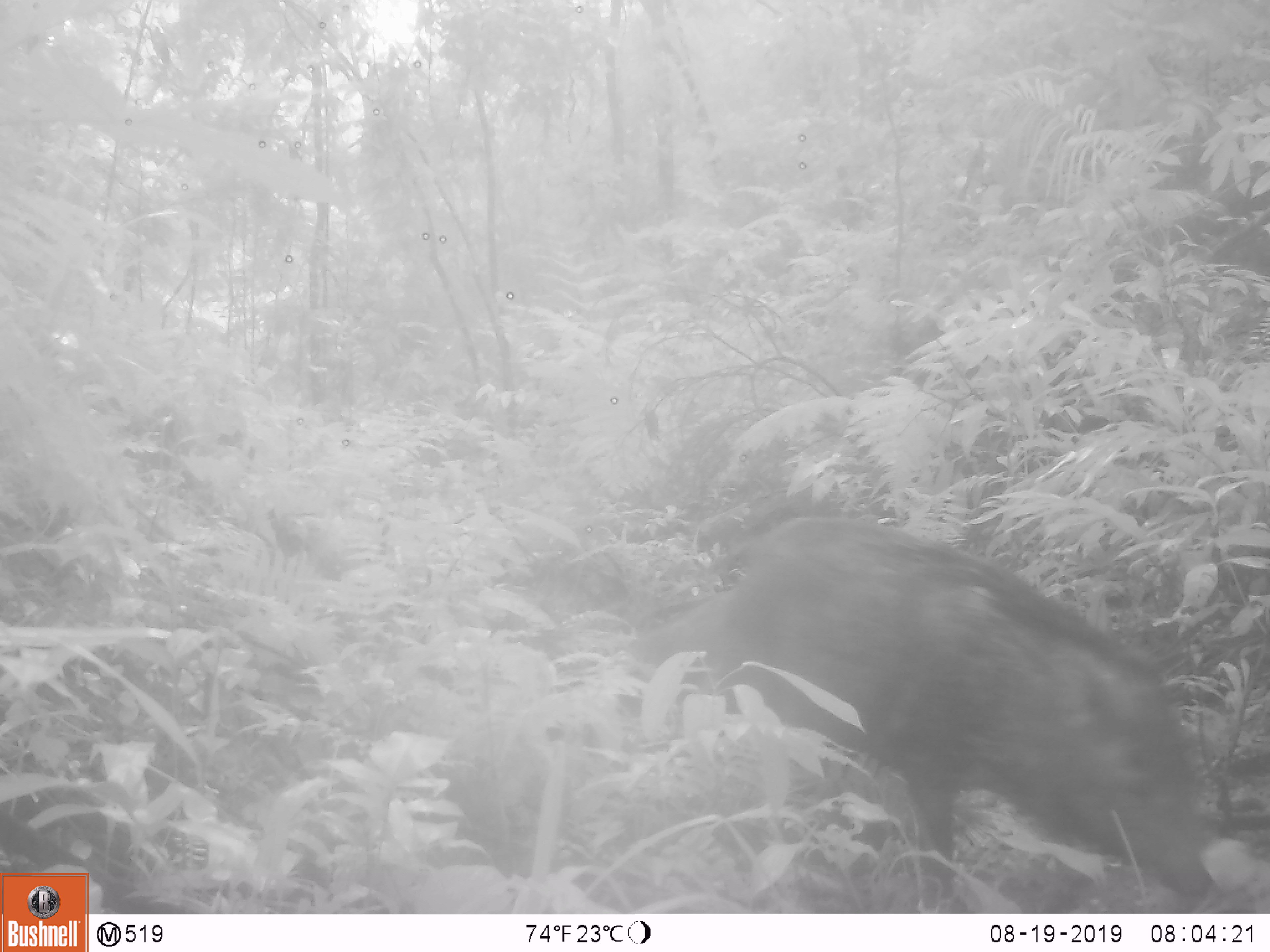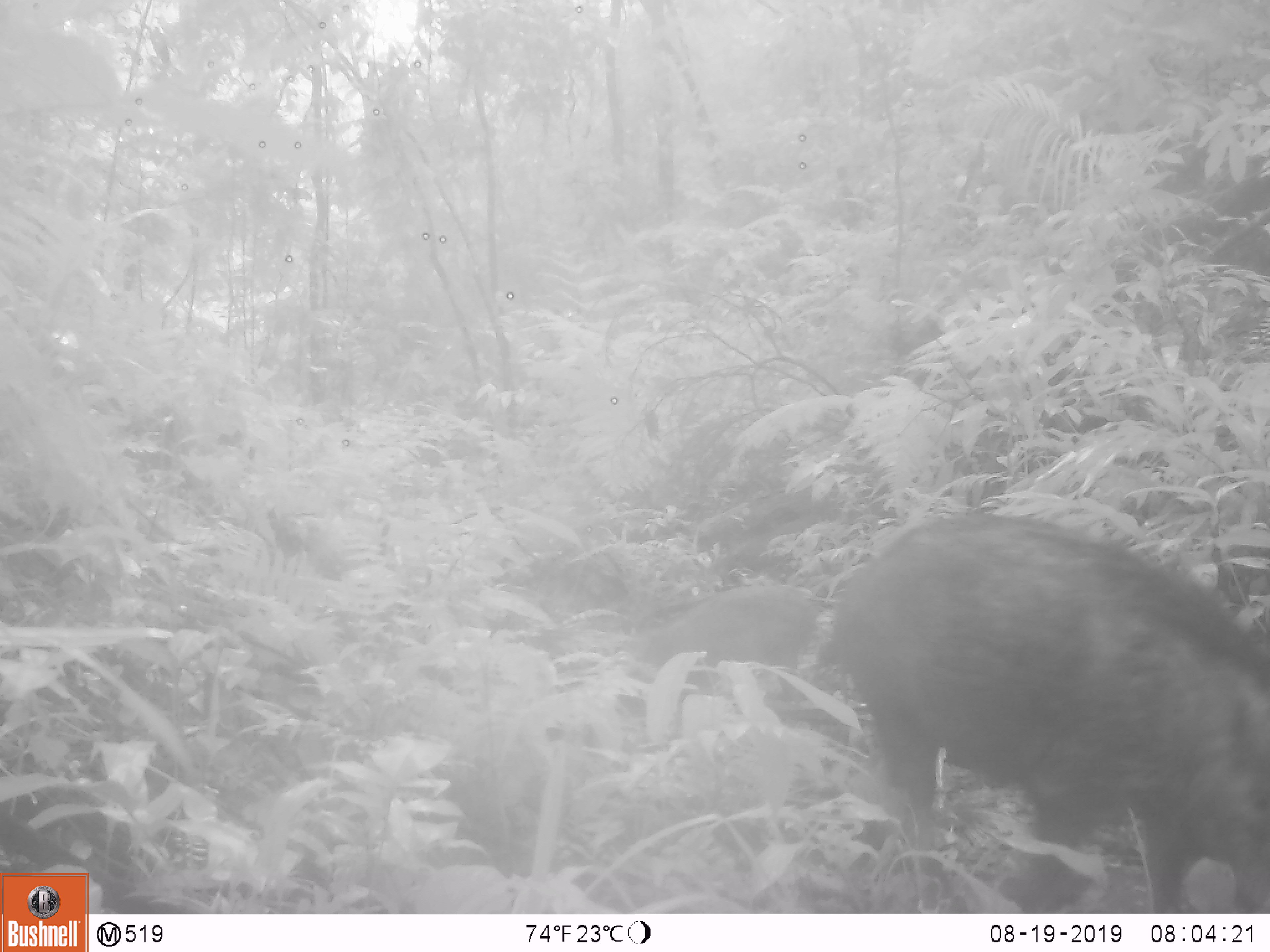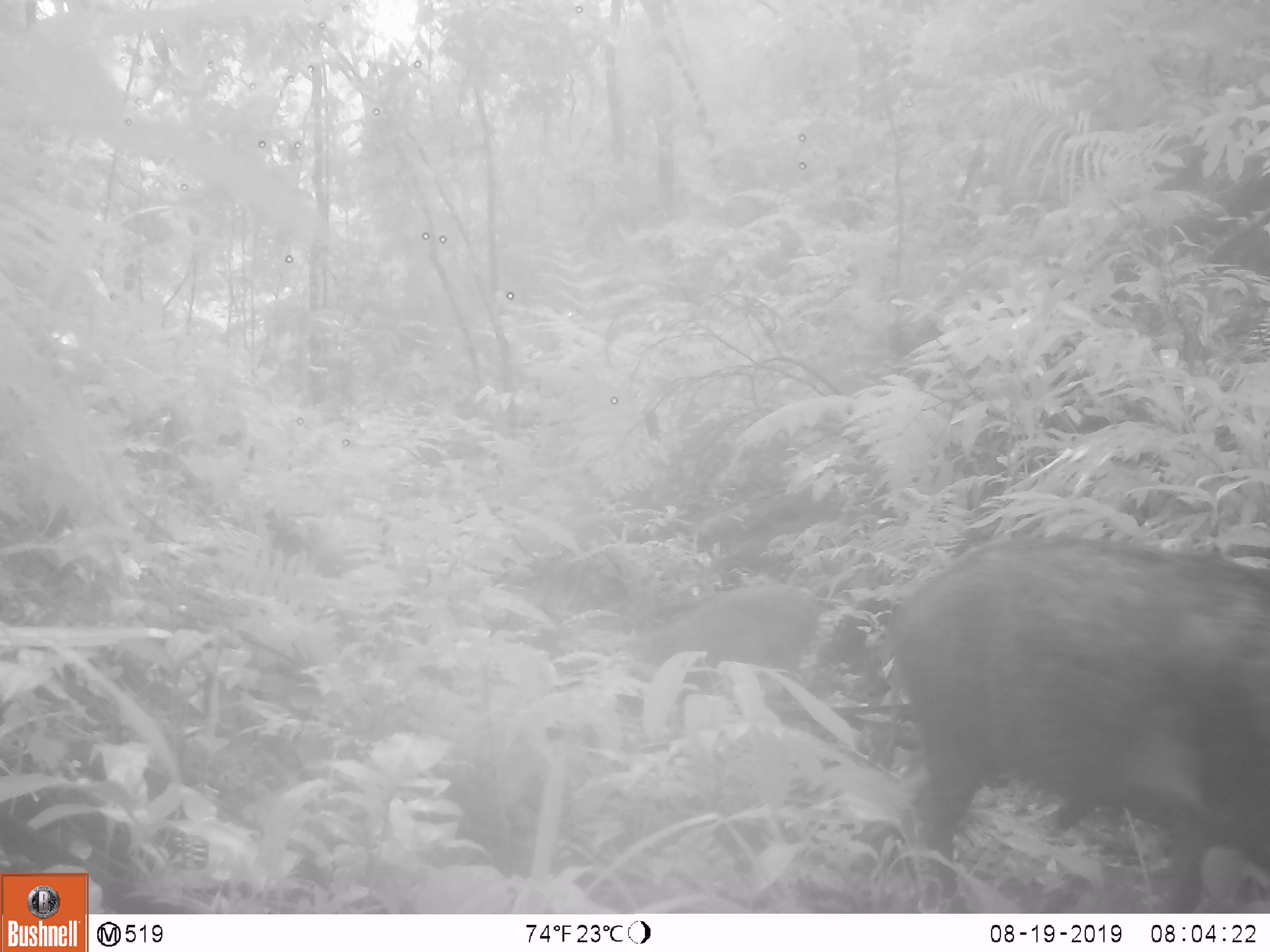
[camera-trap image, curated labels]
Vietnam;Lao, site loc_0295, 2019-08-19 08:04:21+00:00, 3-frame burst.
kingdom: Animalia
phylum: Chordata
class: Mammalia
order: Artiodactyla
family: Suidae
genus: Sus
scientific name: Sus scrofa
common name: eurasian wild pig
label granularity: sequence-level